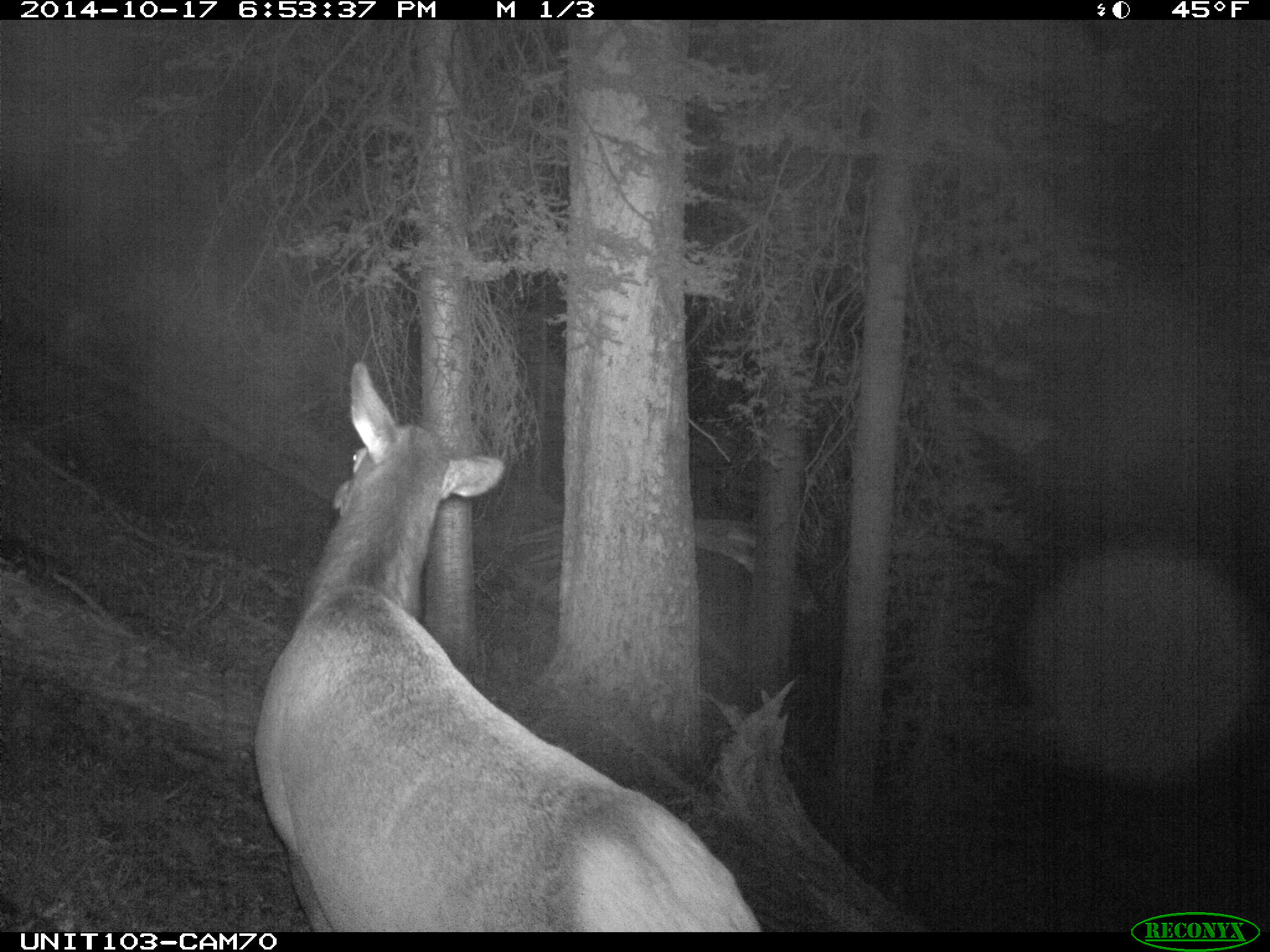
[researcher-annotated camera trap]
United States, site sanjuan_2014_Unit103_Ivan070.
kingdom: Animalia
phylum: Chordata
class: Mammalia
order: Artiodactyla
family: Cervidae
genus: Cervus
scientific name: Cervus elaphus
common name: red deer